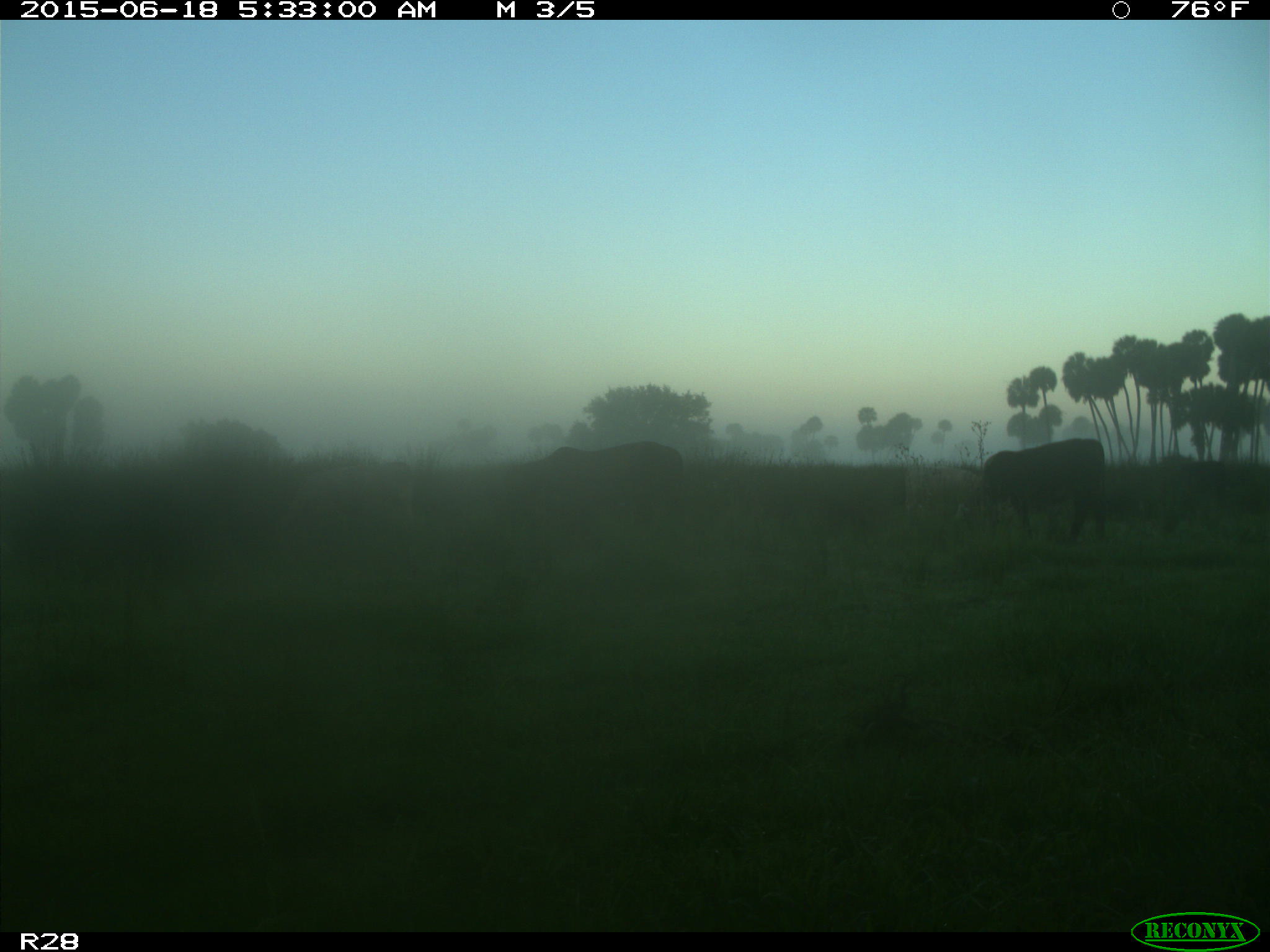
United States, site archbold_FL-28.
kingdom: Animalia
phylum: Chordata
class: Mammalia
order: Artiodactyla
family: Bovidae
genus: Bos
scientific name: Bos taurus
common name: domestic cow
Bos taurus (domestic cow).